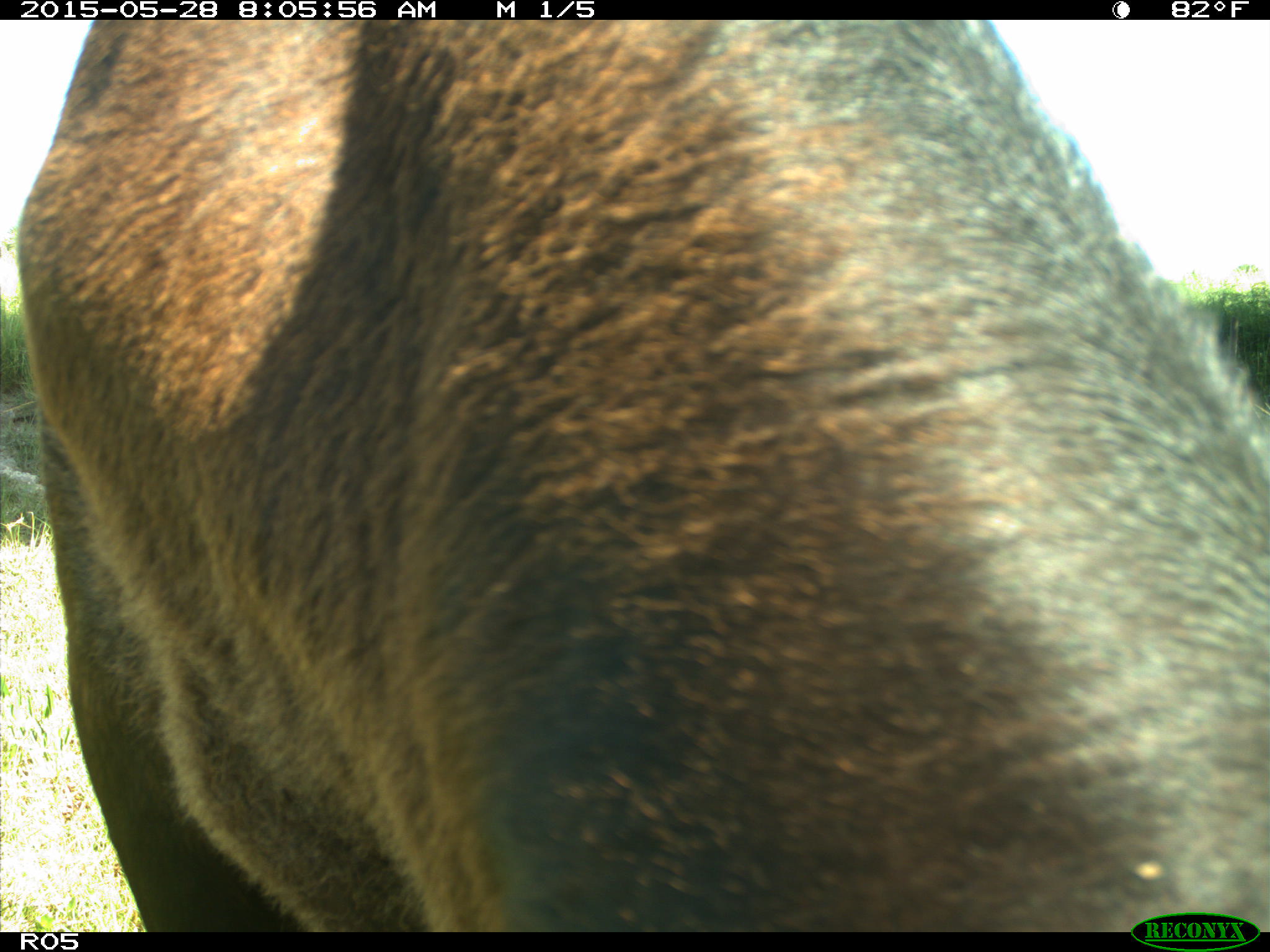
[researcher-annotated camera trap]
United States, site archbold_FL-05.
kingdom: Animalia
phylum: Chordata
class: Mammalia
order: Artiodactyla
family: Bovidae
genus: Bos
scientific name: Bos taurus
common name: domestic cow